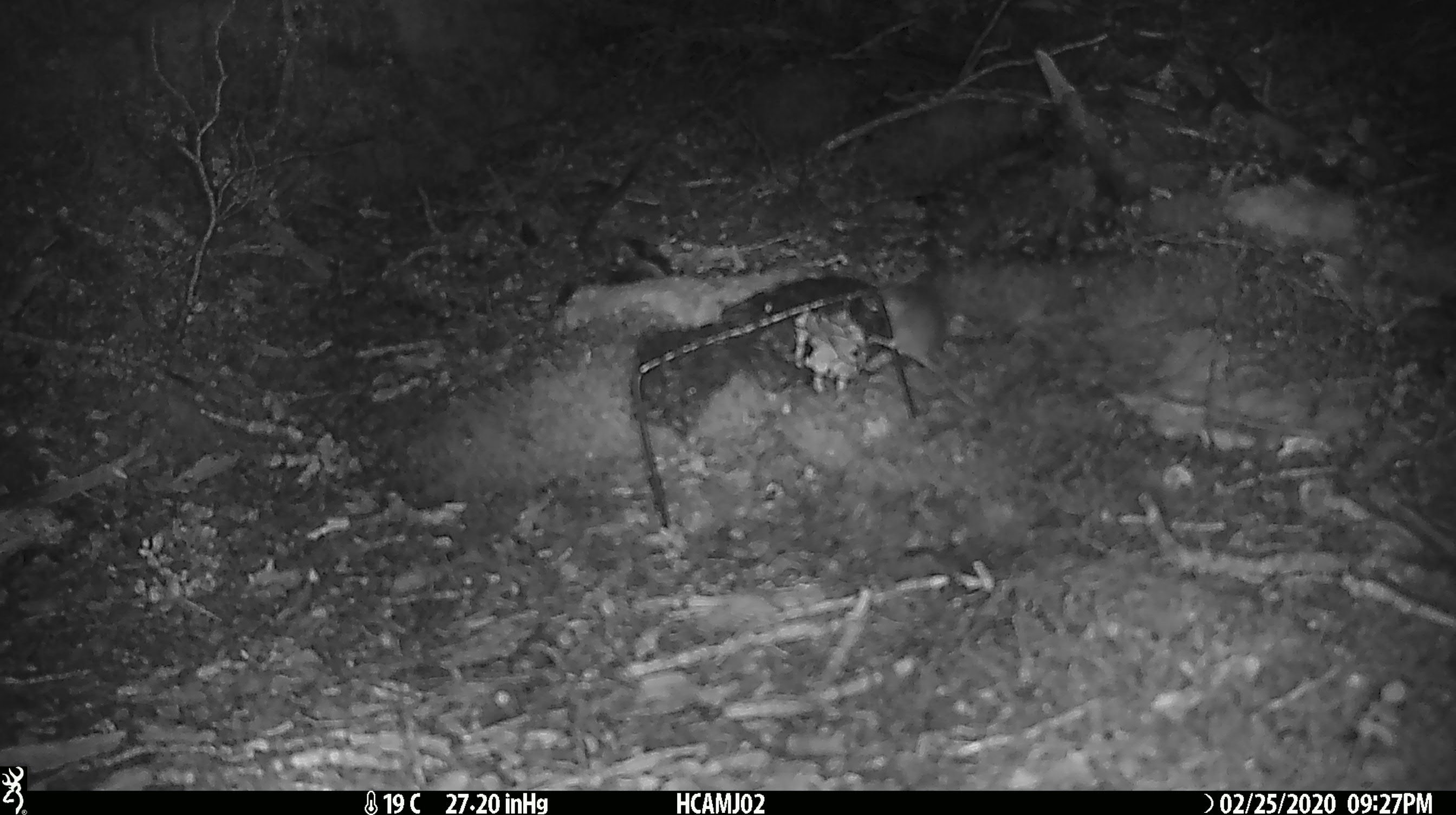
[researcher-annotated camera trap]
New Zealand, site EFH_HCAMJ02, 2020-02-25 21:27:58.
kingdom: Animalia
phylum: Chordata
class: Mammalia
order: Rodentia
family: Muridae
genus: Mus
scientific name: Mus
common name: mouse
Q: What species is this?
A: Mouse (Mus).